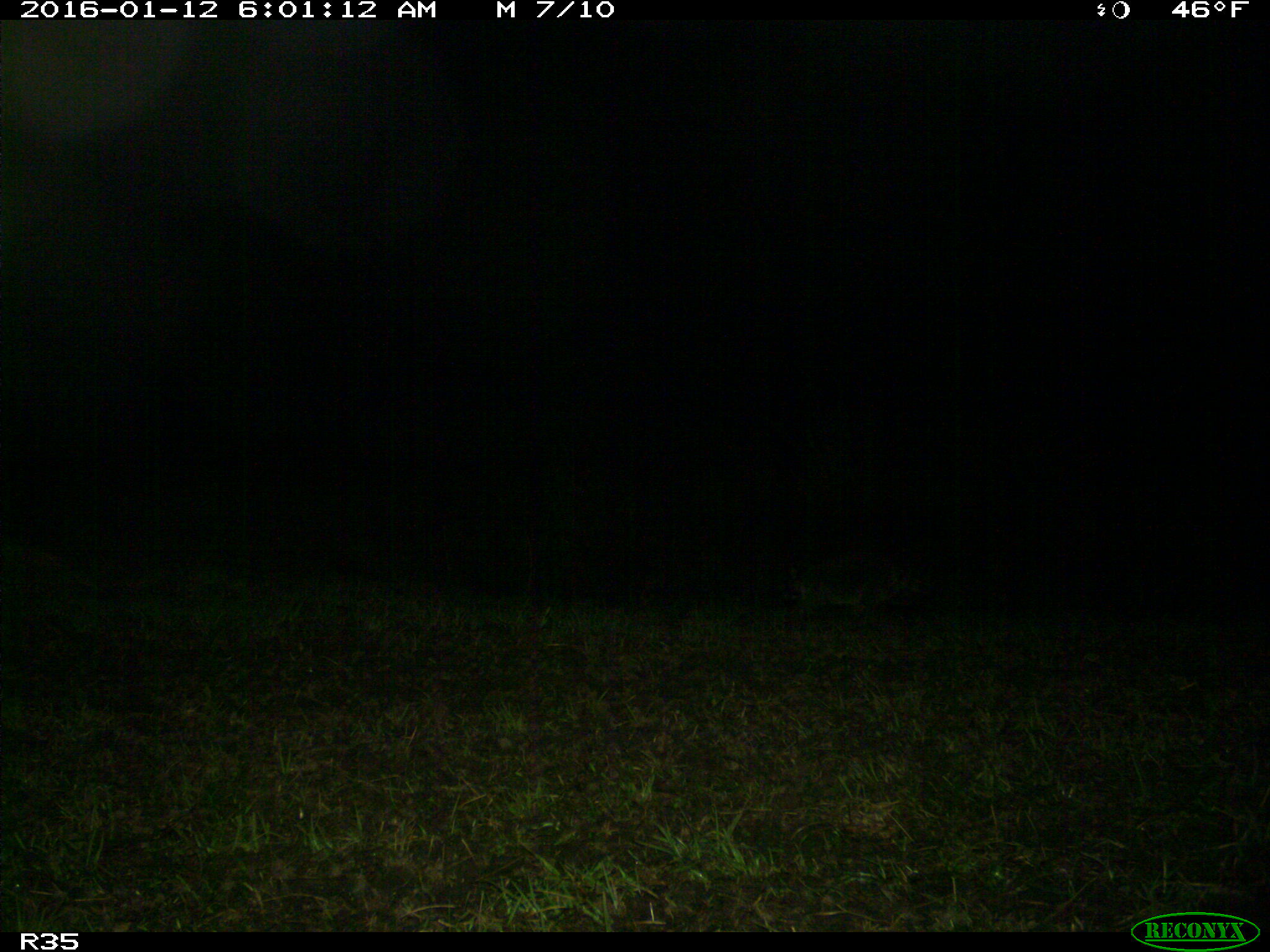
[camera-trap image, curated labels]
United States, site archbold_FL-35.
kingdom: Animalia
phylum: Chordata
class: Mammalia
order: Carnivora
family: Procyonidae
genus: Procyon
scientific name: Procyon lotor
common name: common raccoon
Procyon lotor (common raccoon).